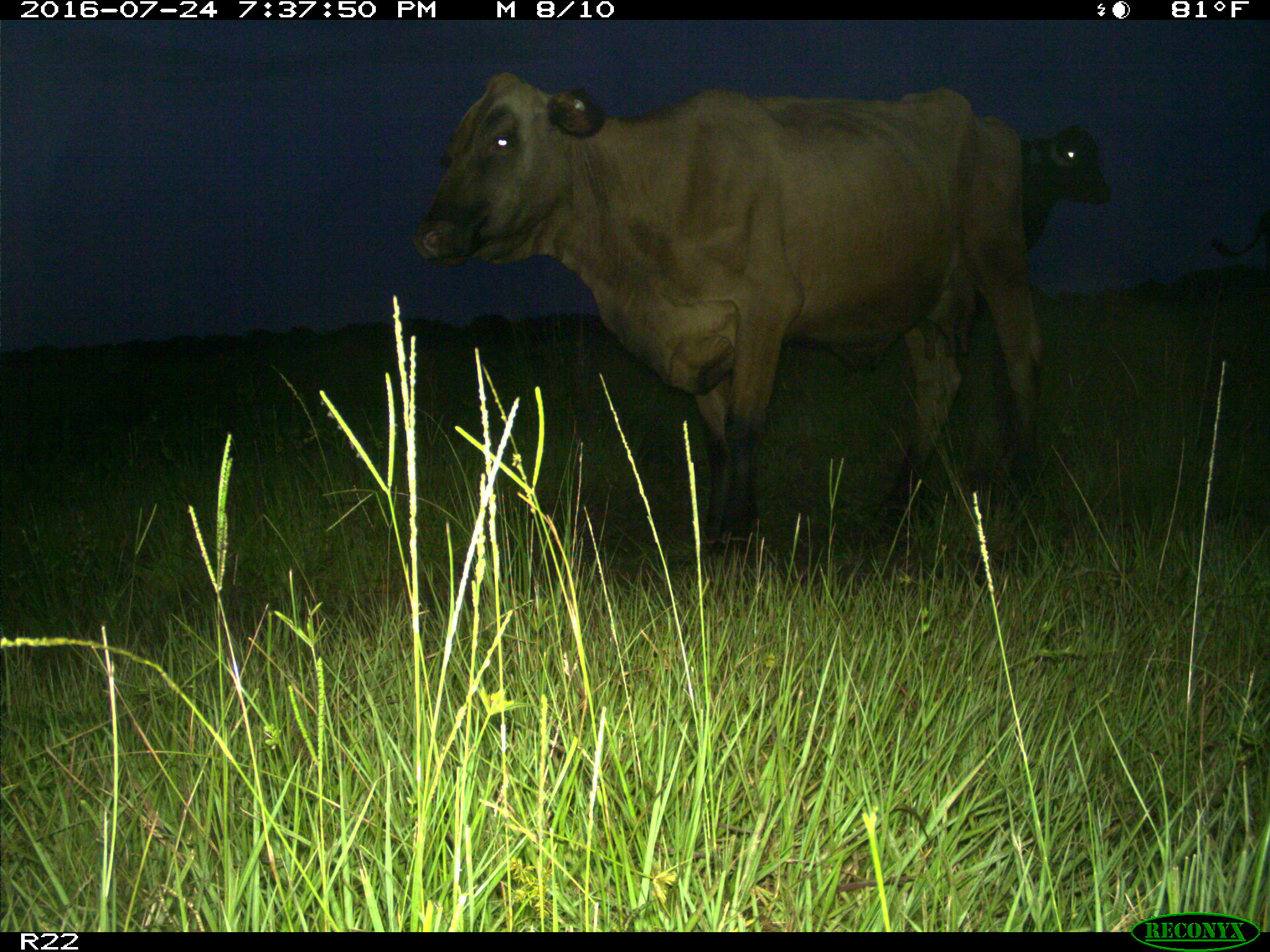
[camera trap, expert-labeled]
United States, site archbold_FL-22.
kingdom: Animalia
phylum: Chordata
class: Mammalia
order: Artiodactyla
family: Bovidae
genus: Bos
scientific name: Bos taurus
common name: domestic cow